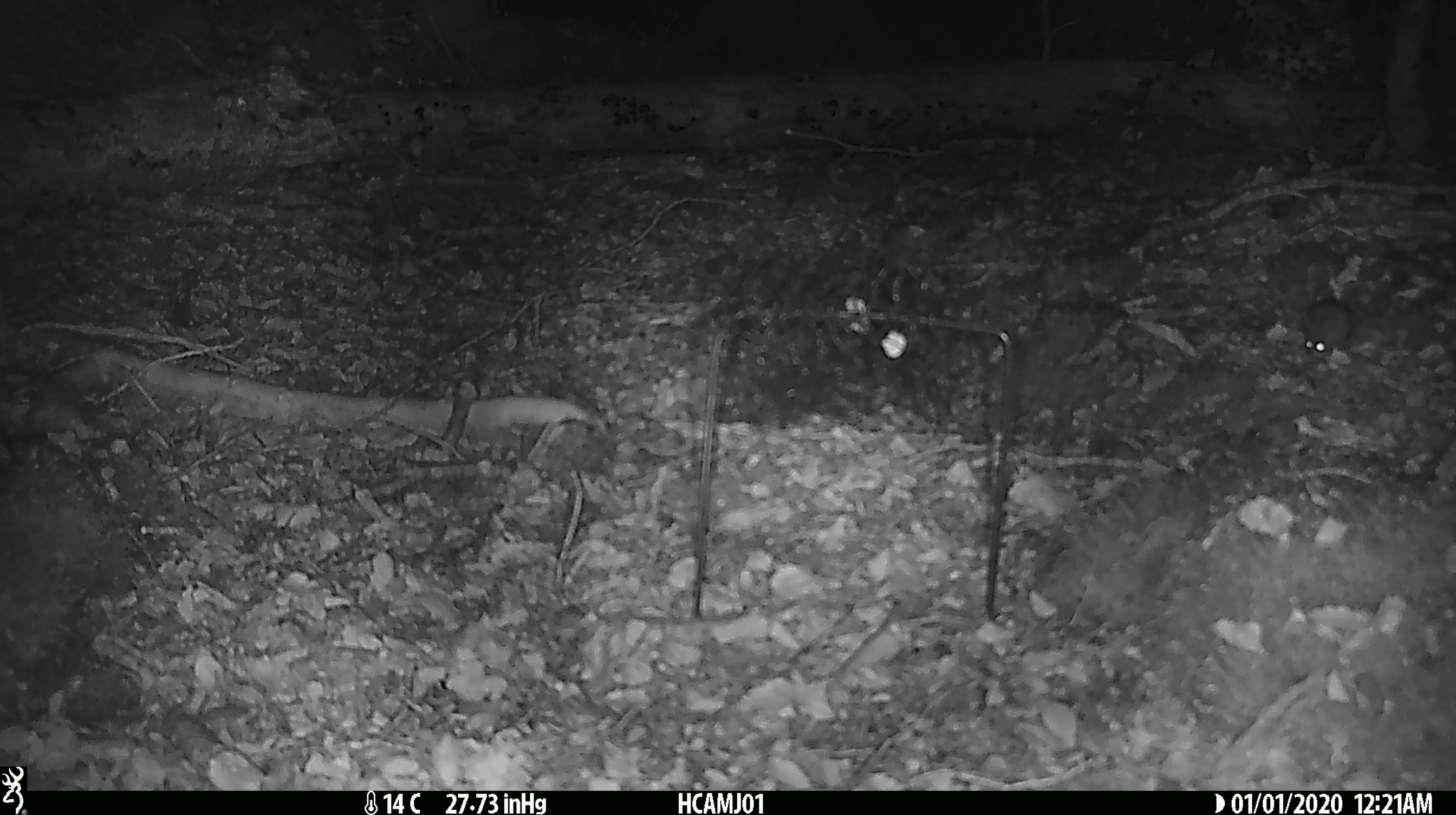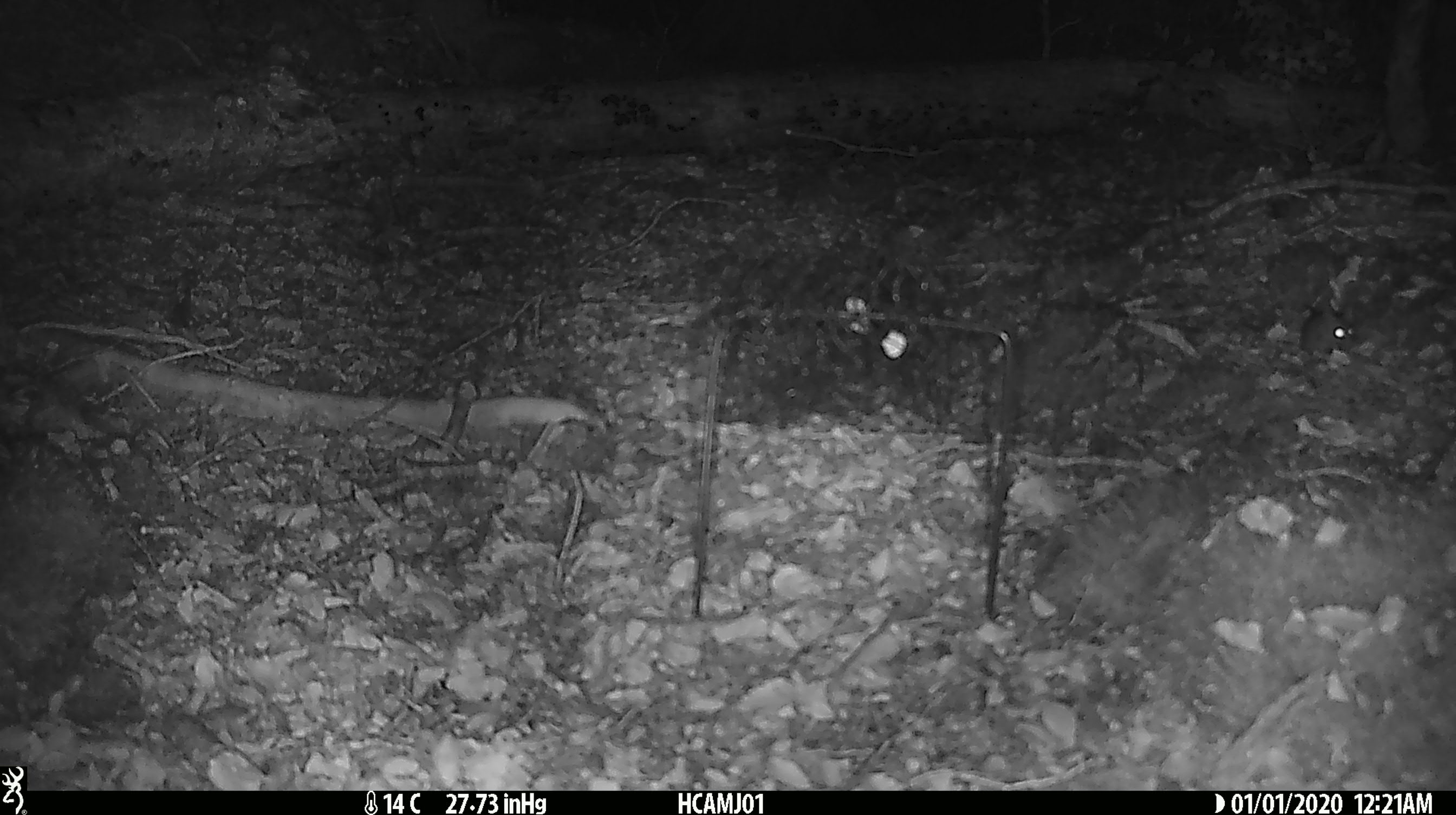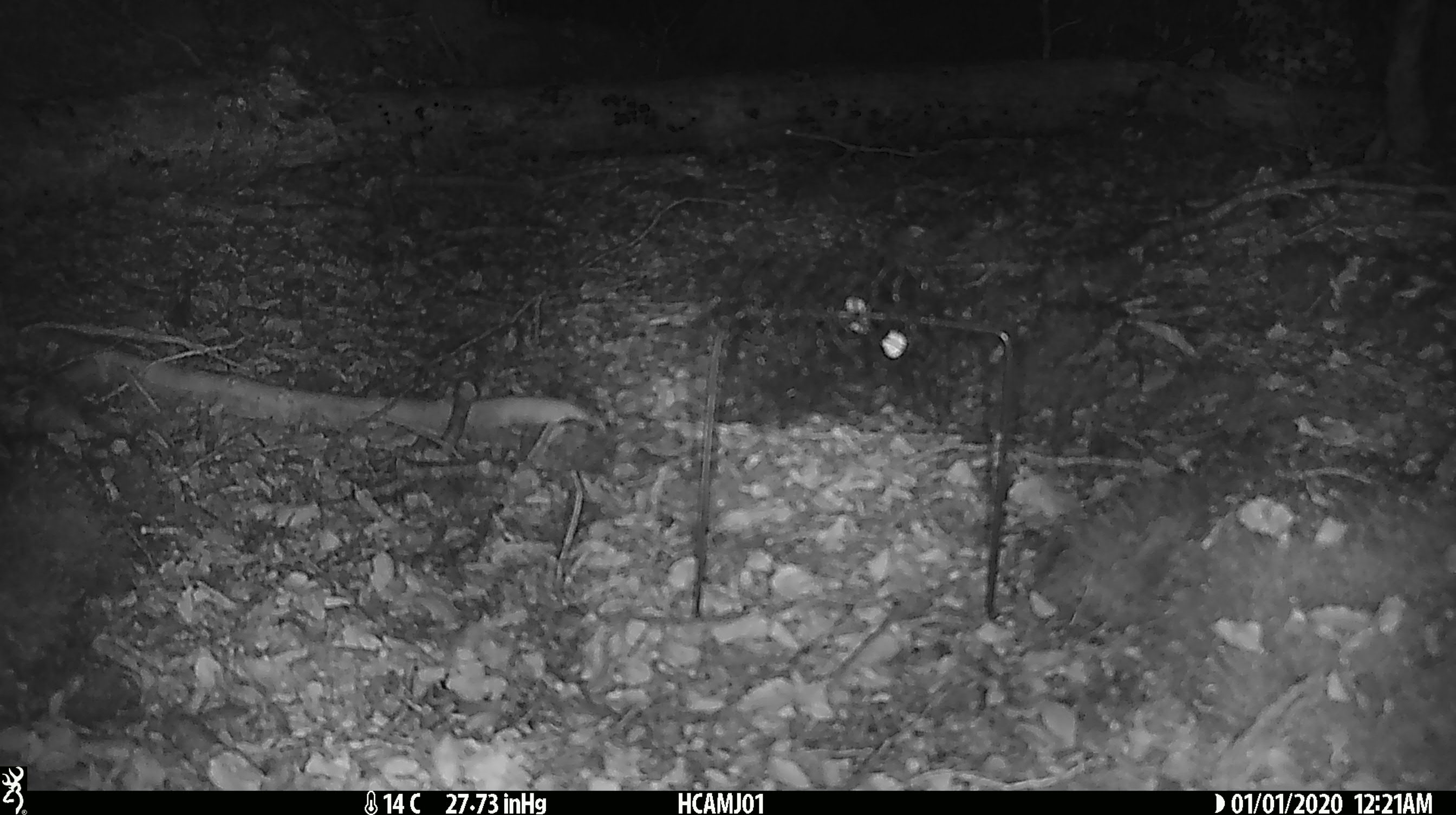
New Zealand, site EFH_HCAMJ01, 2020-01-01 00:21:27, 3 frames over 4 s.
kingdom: Animalia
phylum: Chordata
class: Mammalia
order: Rodentia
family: Muridae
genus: Mus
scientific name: Mus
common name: mouse